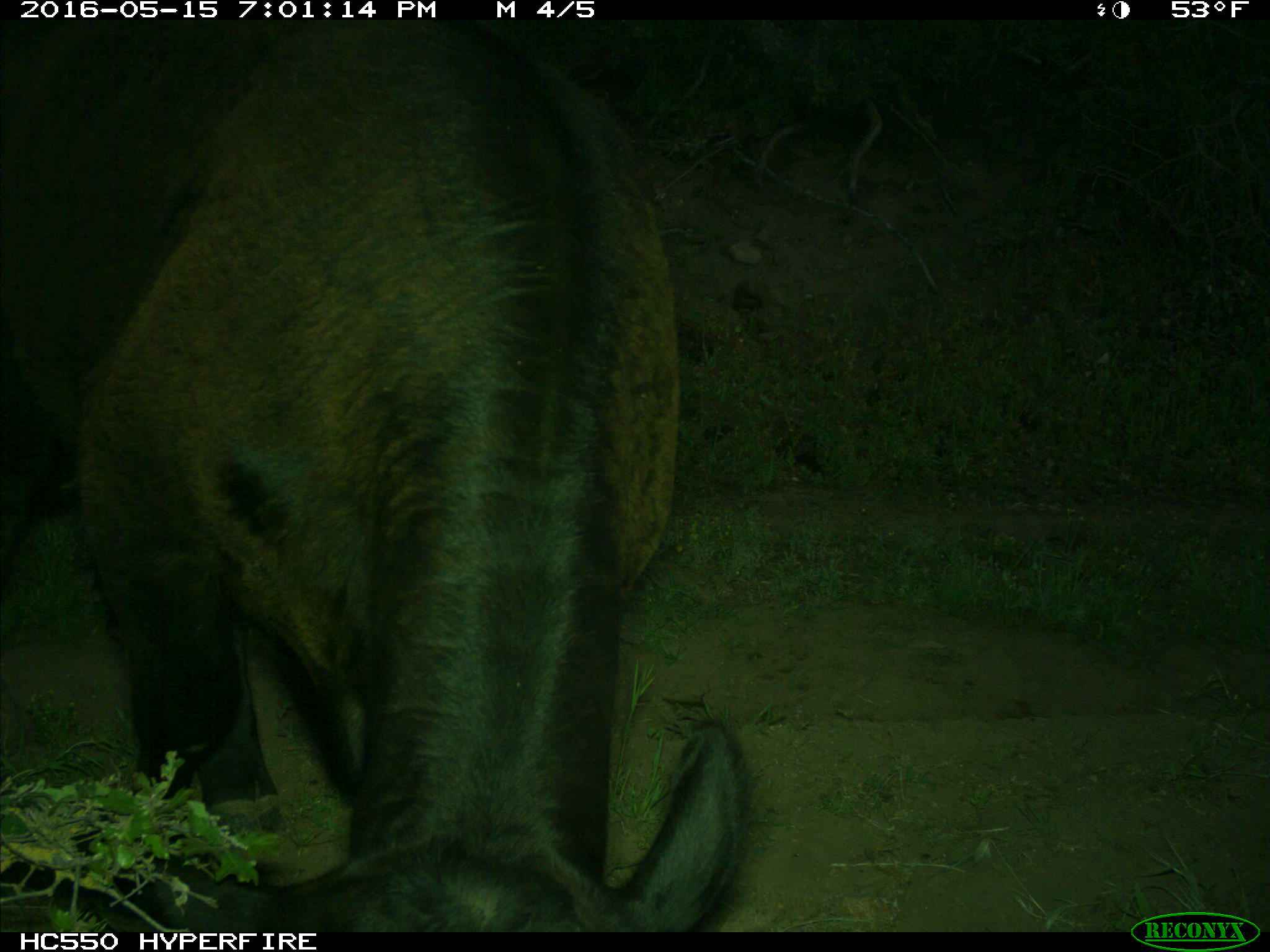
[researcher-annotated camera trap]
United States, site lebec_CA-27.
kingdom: Animalia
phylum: Chordata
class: Mammalia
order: Artiodactyla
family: Bovidae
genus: Bos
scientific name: Bos taurus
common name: domestic cow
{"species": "Bos taurus (domestic cow)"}